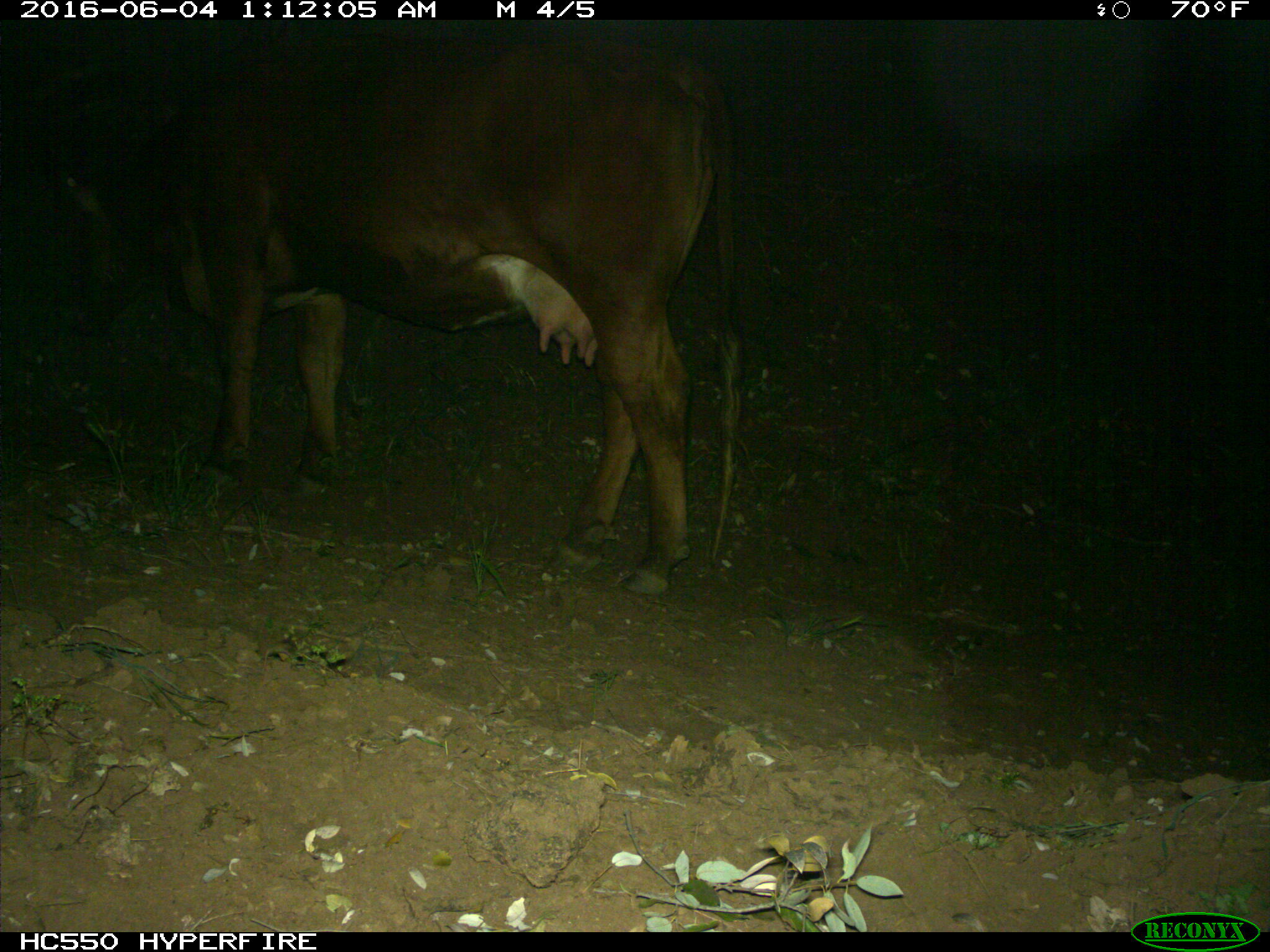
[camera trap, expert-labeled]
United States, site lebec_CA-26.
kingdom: Animalia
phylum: Chordata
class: Mammalia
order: Artiodactyla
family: Bovidae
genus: Bos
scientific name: Bos taurus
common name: domestic cow